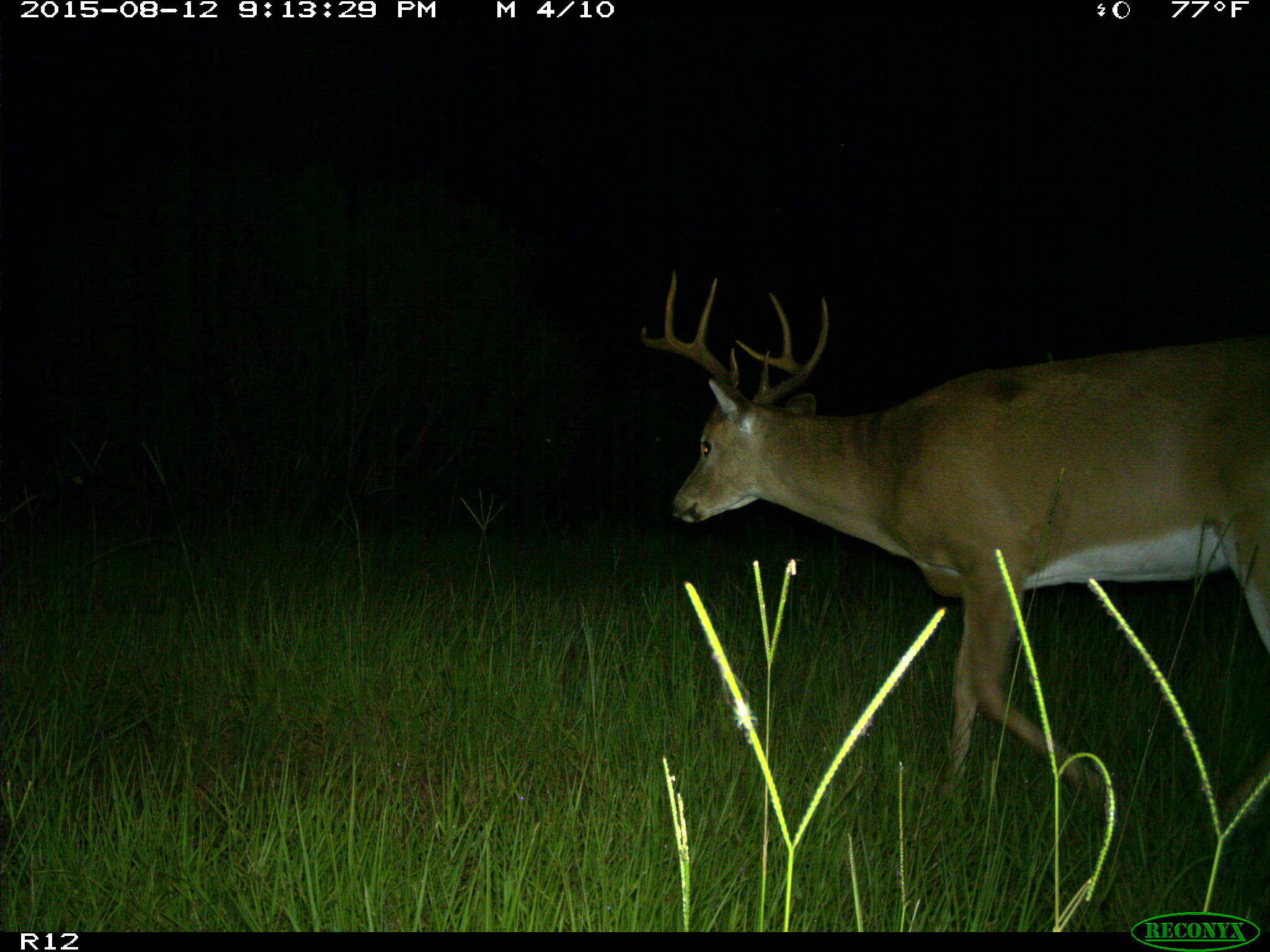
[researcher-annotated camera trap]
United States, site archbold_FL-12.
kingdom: Animalia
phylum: Chordata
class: Mammalia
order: Artiodactyla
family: Cervidae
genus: Odocoileus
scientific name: Odocoileus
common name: deer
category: unidentified deer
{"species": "unidentified deer (deer) (Odocoileus)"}